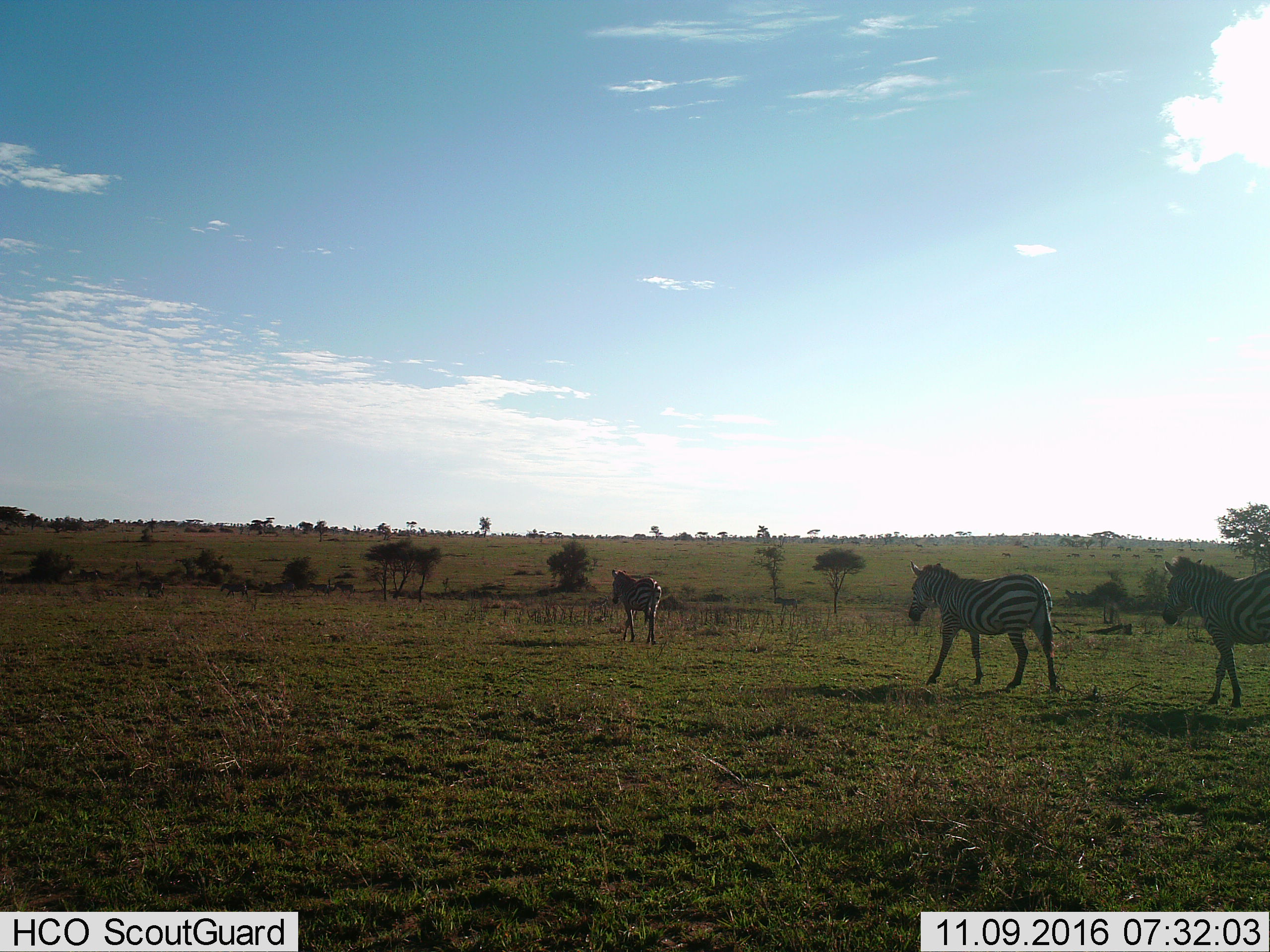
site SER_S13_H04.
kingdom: Animalia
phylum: Chordata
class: Mammalia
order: Perissodactyla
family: Equidae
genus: Equus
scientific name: Equus quagga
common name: plains zebra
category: zebraplains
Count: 3.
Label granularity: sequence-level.